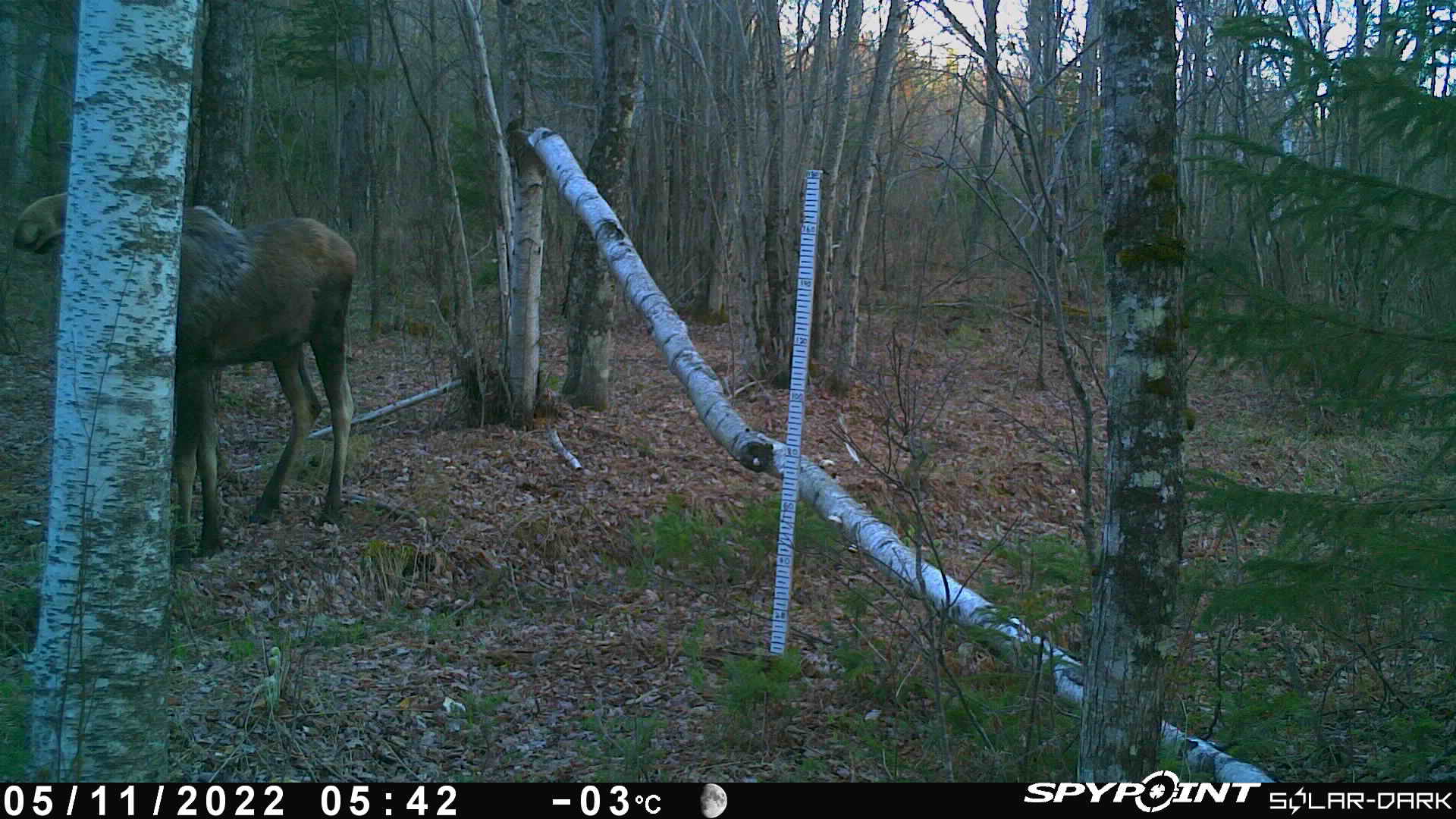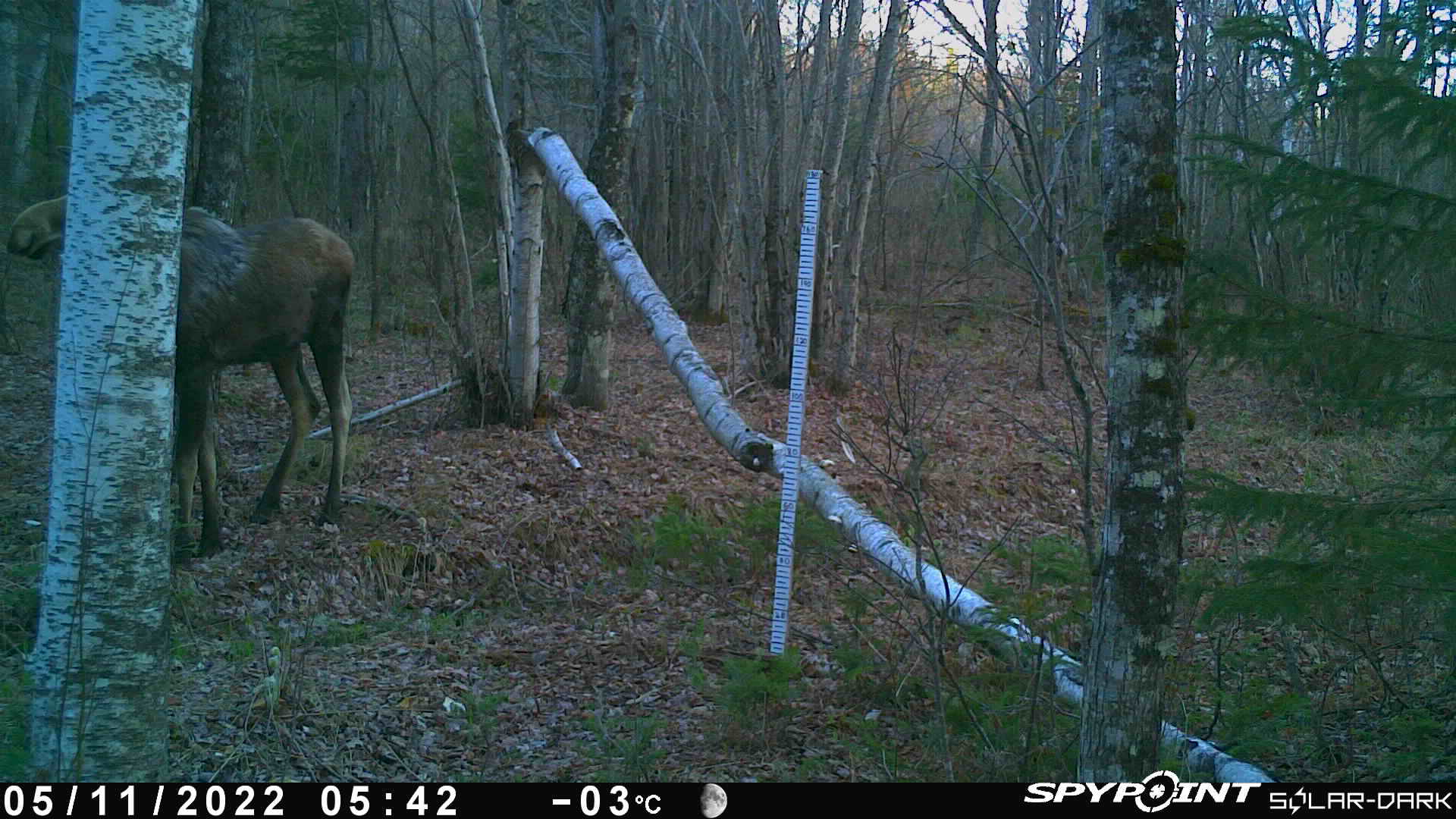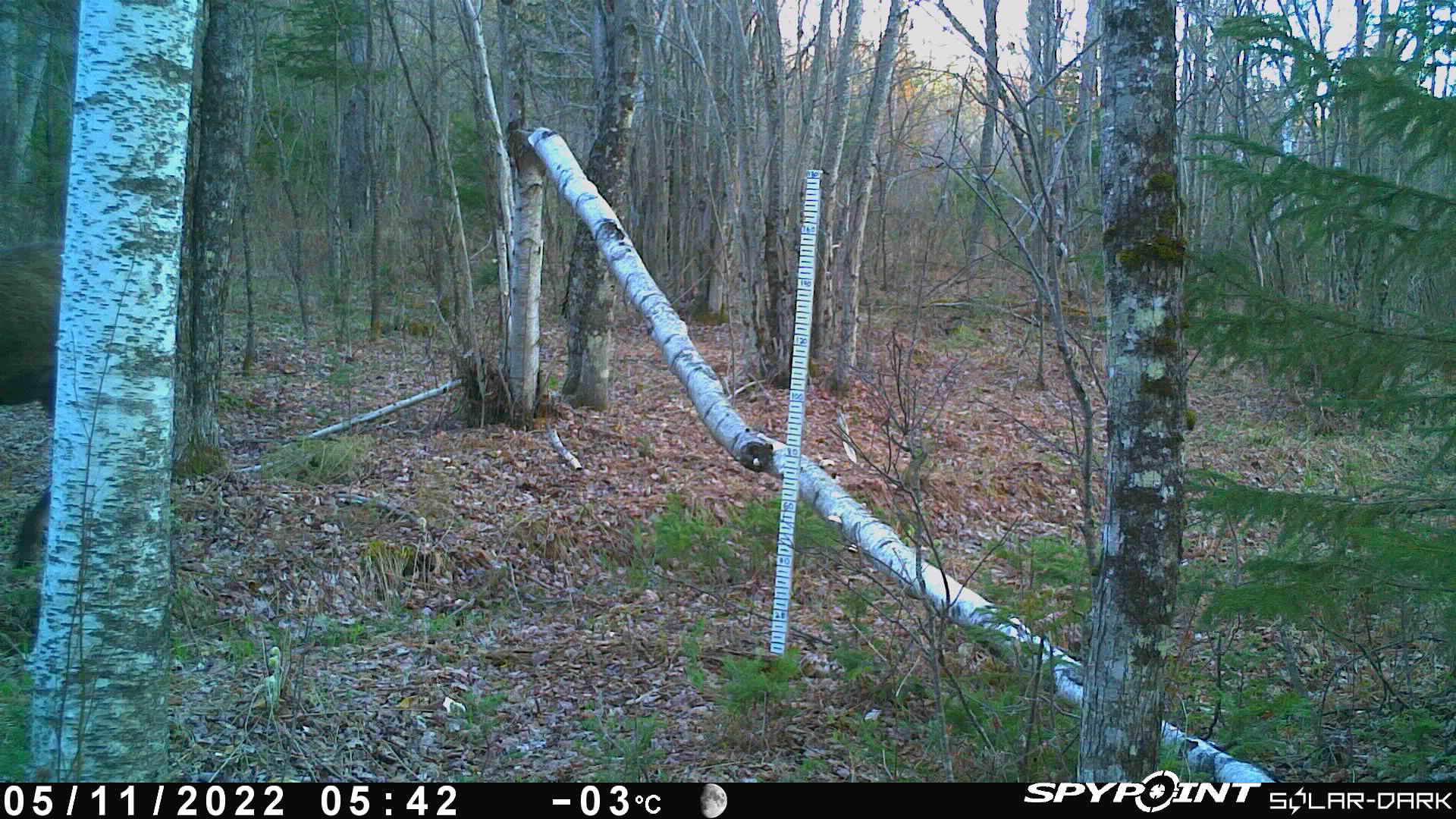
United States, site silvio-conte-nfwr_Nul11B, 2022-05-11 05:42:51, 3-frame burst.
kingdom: Animalia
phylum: Chordata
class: Mammalia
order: Artiodactyla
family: Cervidae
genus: Alces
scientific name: Alces alces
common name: moose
Moose (Alces alces).